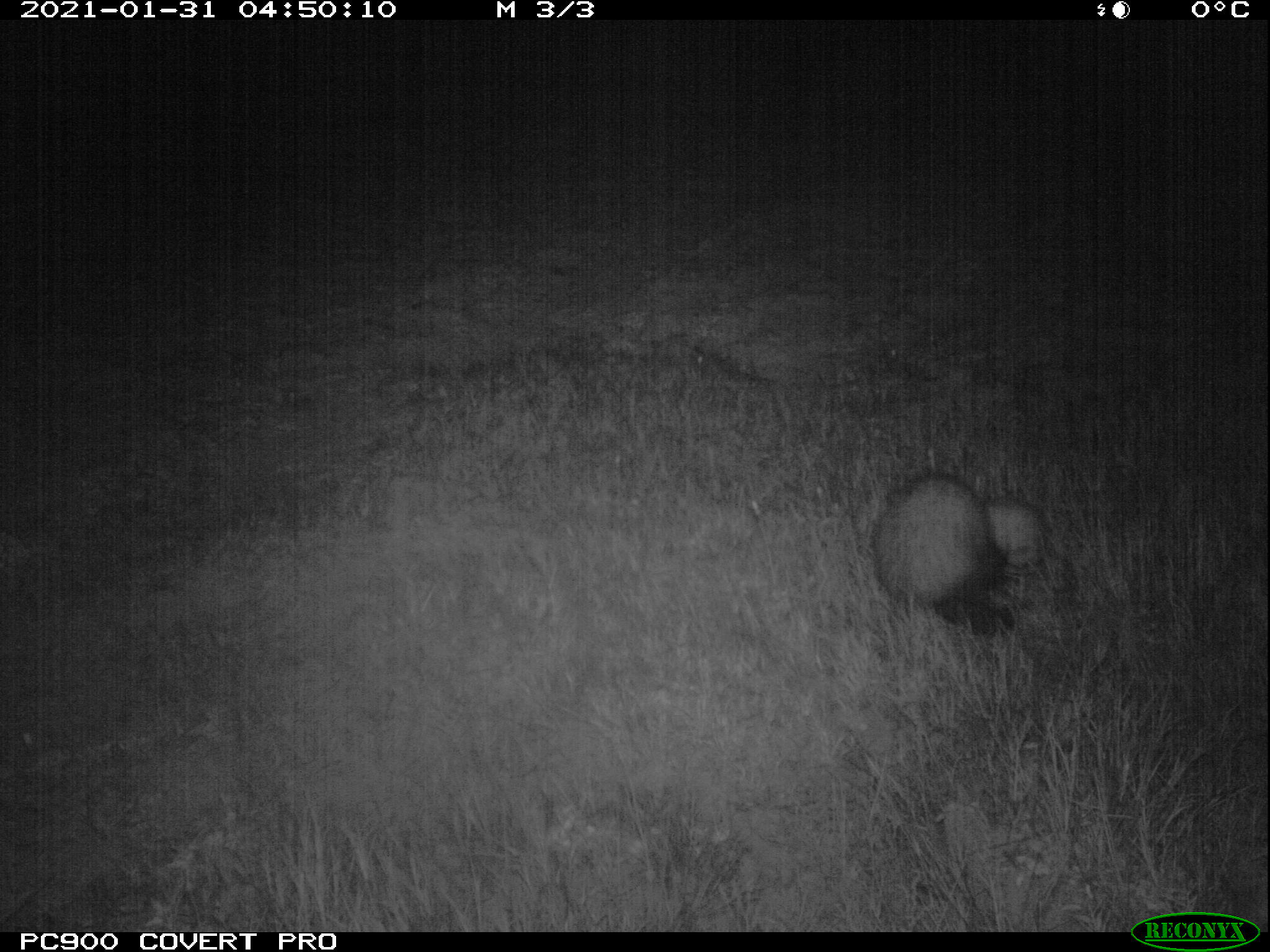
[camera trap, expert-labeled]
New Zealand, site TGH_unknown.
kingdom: Animalia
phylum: Chordata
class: Mammalia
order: Carnivora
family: Mustelidae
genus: Mustela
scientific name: Mustela furo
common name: ferret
Ferret (Mustela furo).